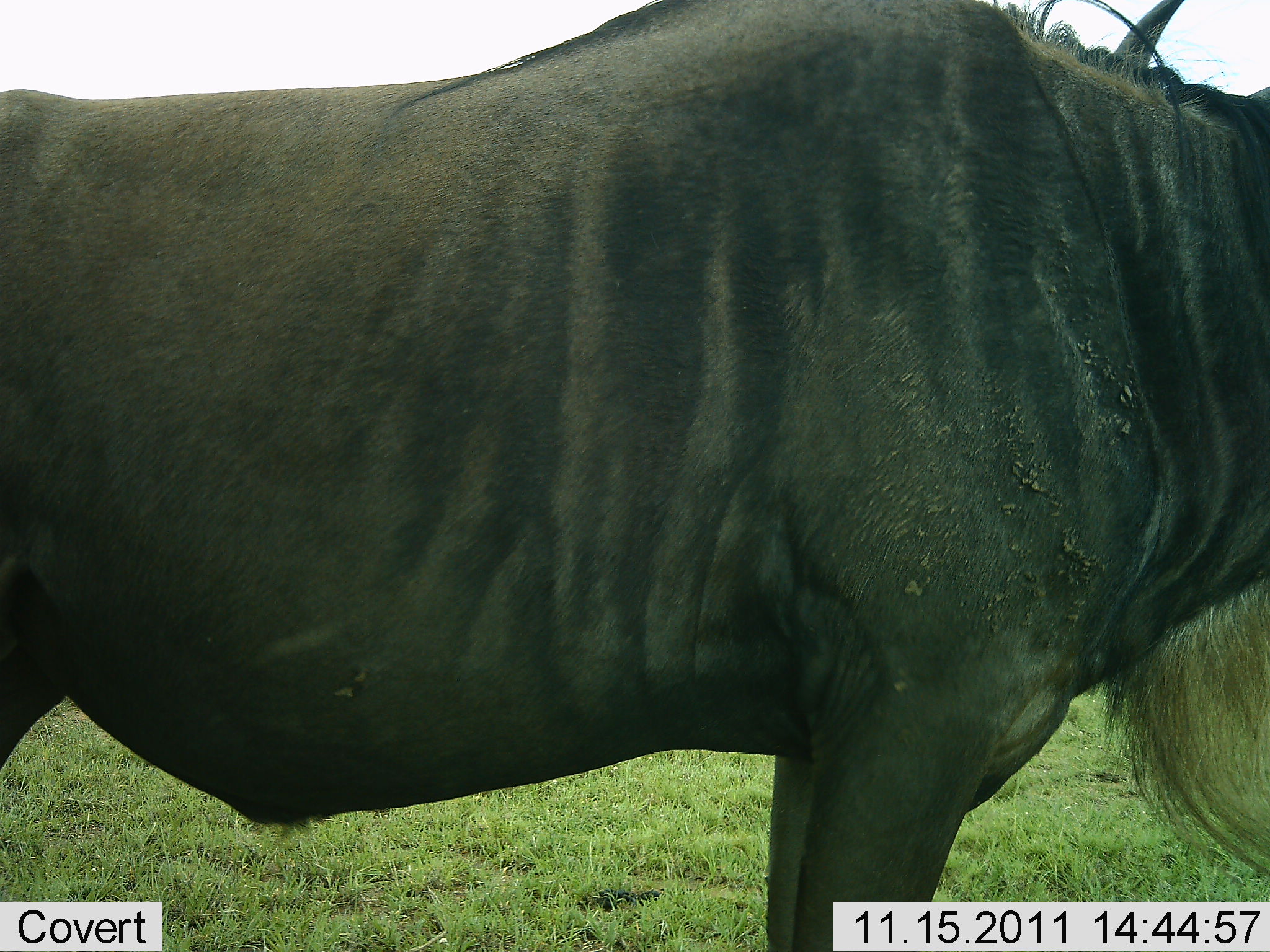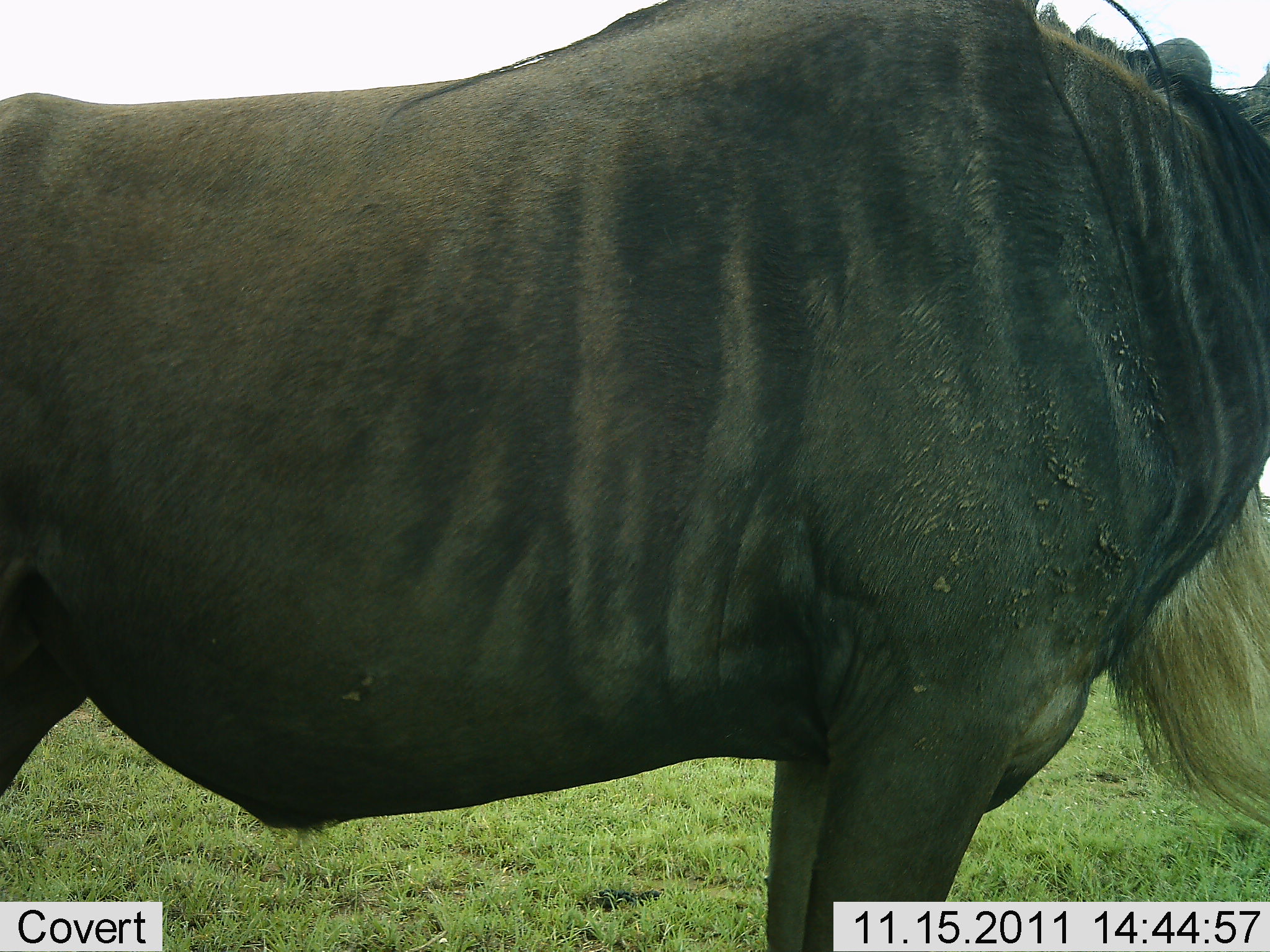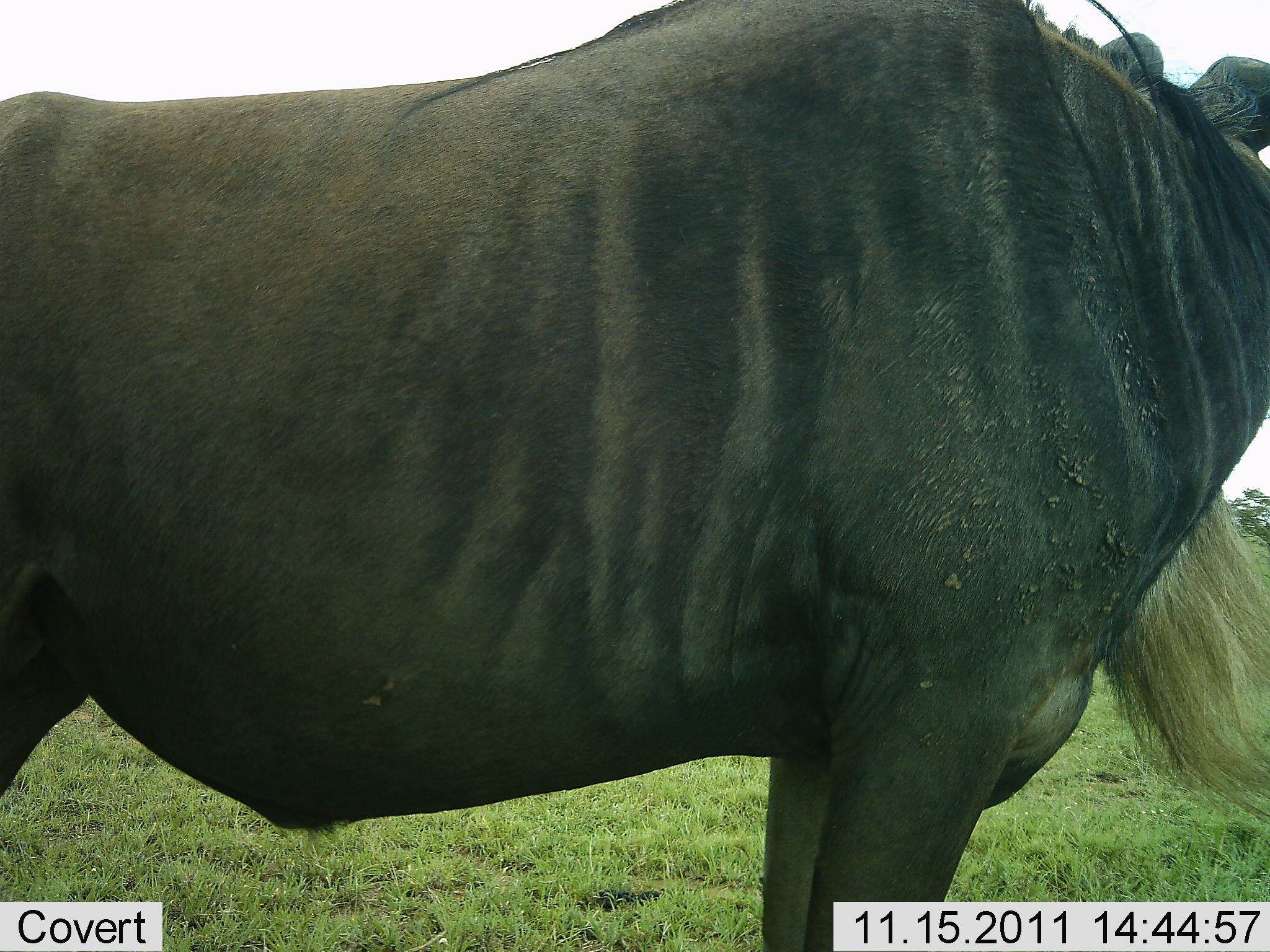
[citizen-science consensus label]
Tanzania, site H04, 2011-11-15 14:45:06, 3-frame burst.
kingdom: Animalia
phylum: Chordata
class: Mammalia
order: Artiodactyla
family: Bovidae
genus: Connochaetes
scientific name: Connochaetes taurinus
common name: blue wildebeest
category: wildebeest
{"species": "wildebeest (blue wildebeest) (Connochaetes taurinus)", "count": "1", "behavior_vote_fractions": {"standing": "100%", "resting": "0%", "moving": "0%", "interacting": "0%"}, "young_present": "0%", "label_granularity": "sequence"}